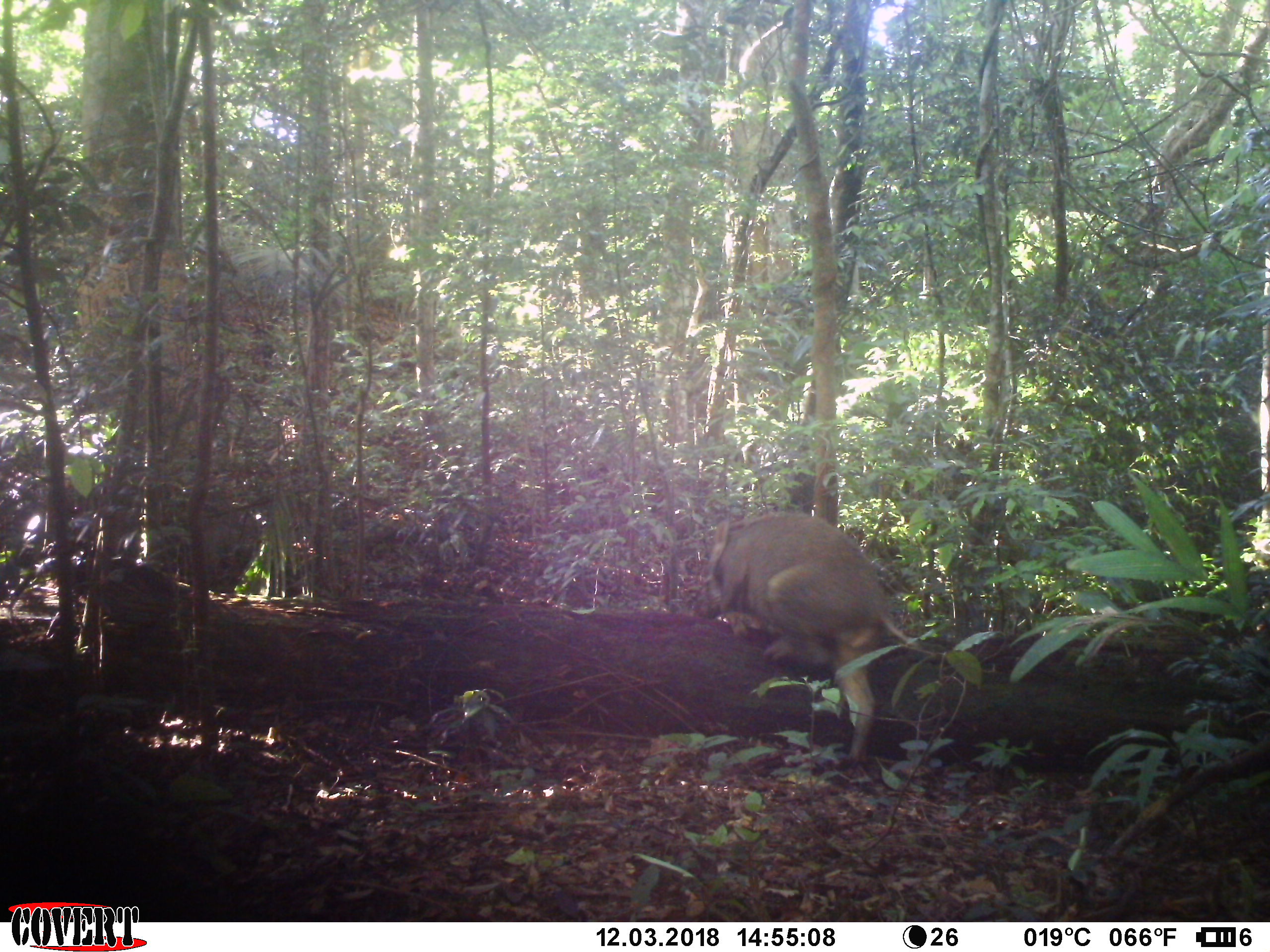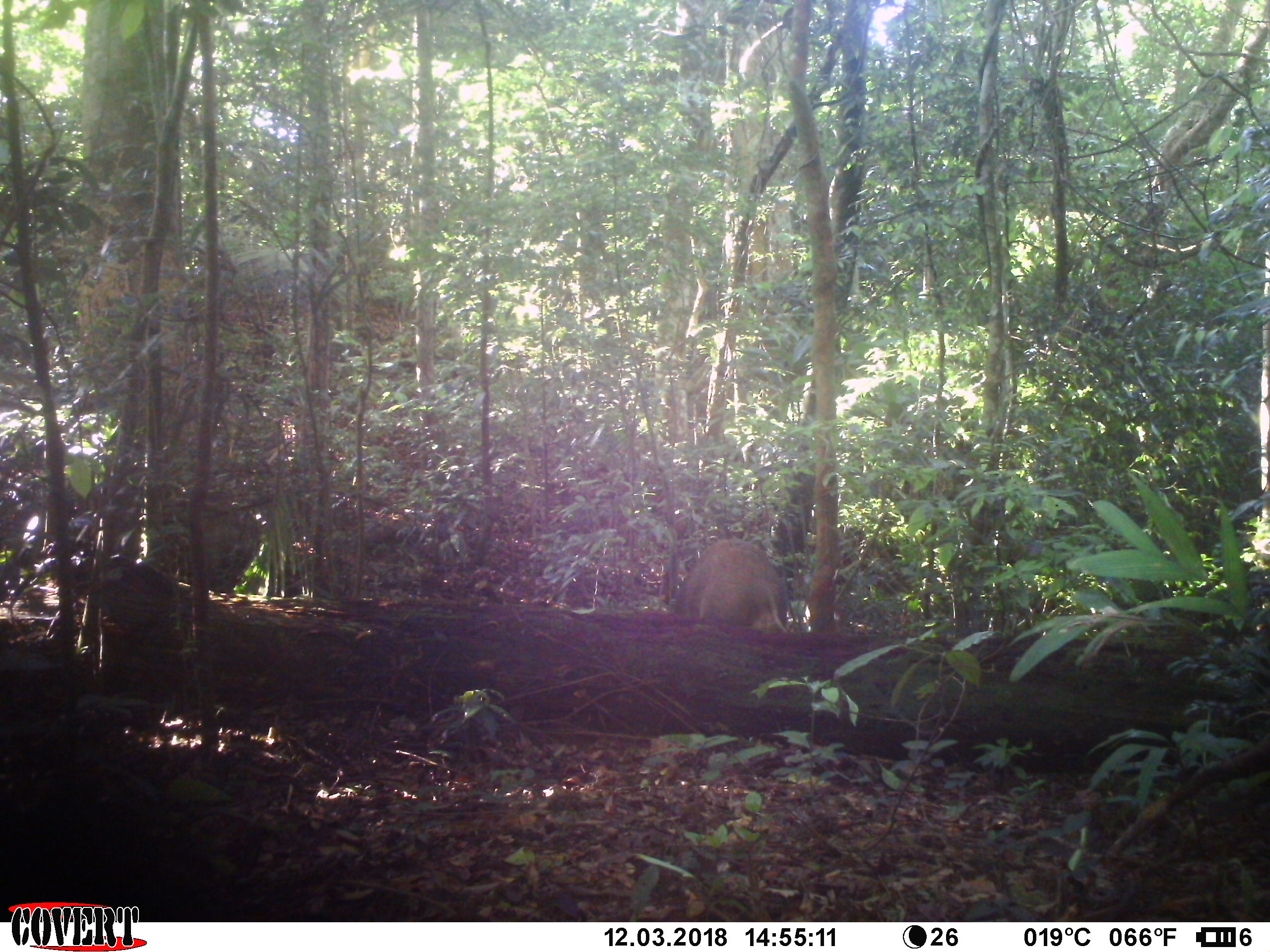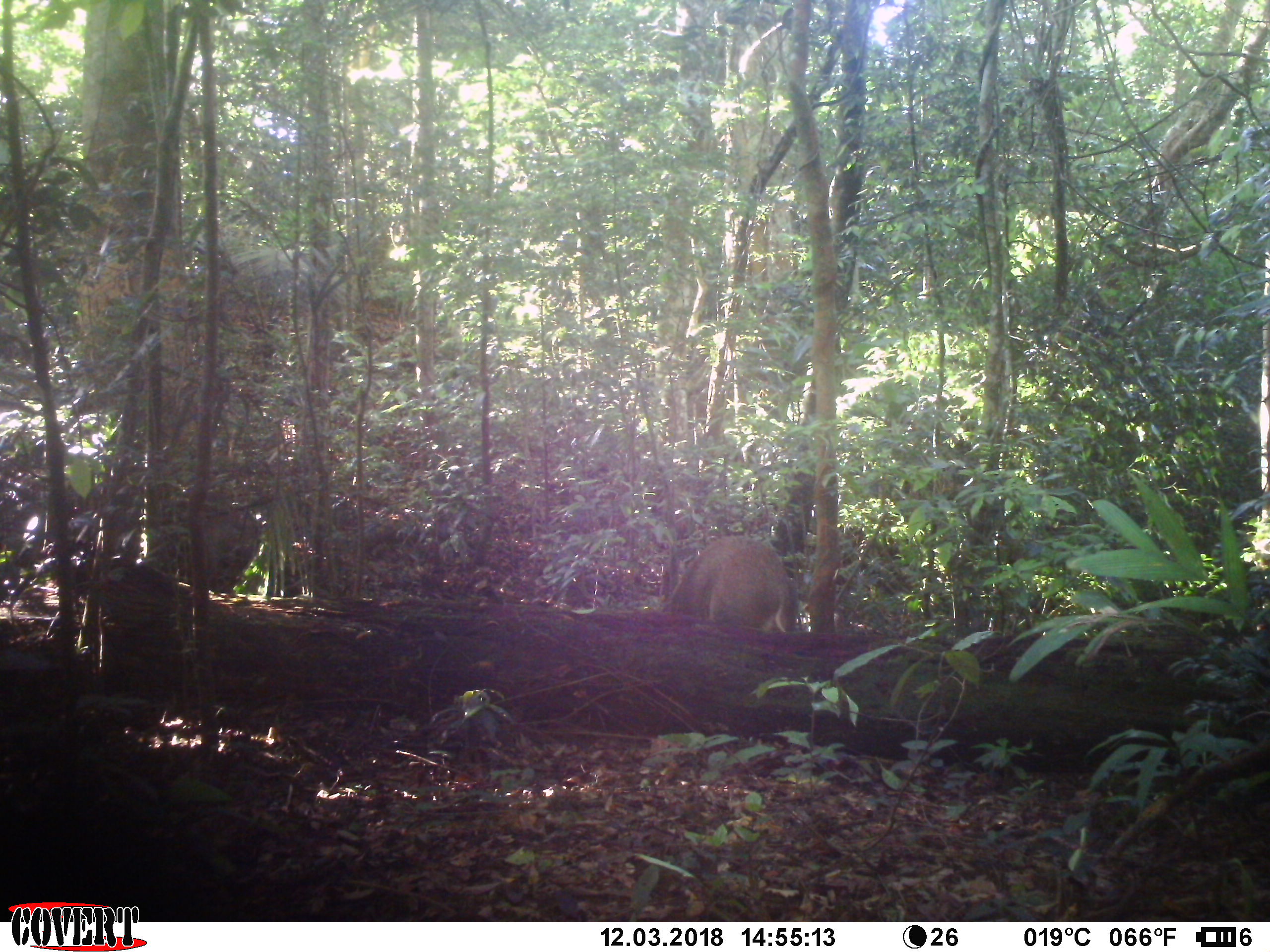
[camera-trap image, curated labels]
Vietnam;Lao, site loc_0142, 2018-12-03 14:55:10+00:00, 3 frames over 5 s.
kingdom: Animalia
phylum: Chordata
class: Mammalia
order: Artiodactyla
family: Suidae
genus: Sus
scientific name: Sus scrofa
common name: eurasian wild pig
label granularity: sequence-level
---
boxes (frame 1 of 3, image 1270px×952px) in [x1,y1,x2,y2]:
eurasian wild pig: [702,509,927,762]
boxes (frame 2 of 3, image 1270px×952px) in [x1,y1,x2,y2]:
eurasian wild pig: [672,536,789,642]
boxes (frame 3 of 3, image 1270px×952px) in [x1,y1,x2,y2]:
eurasian wild pig: [668,534,792,632]